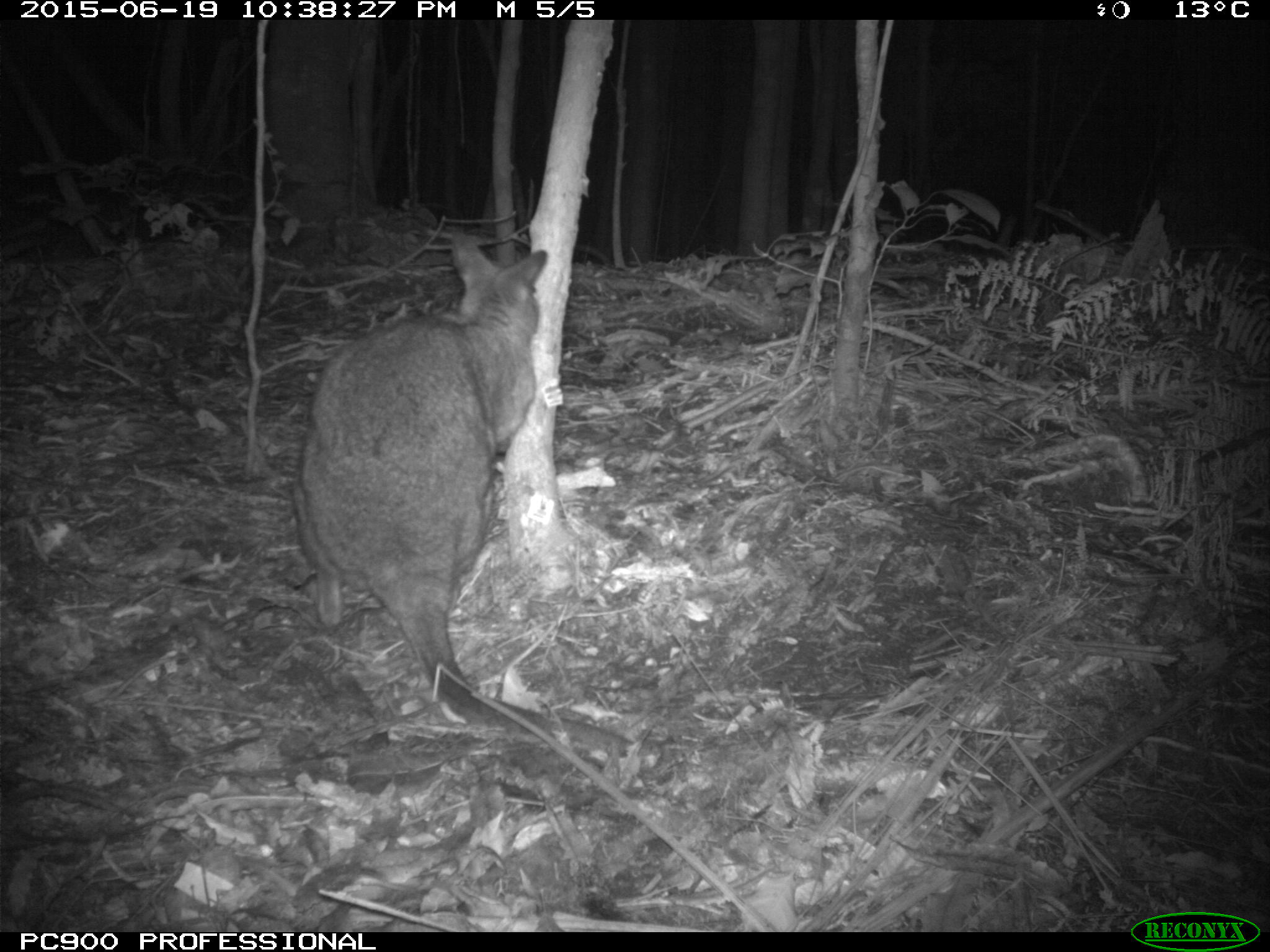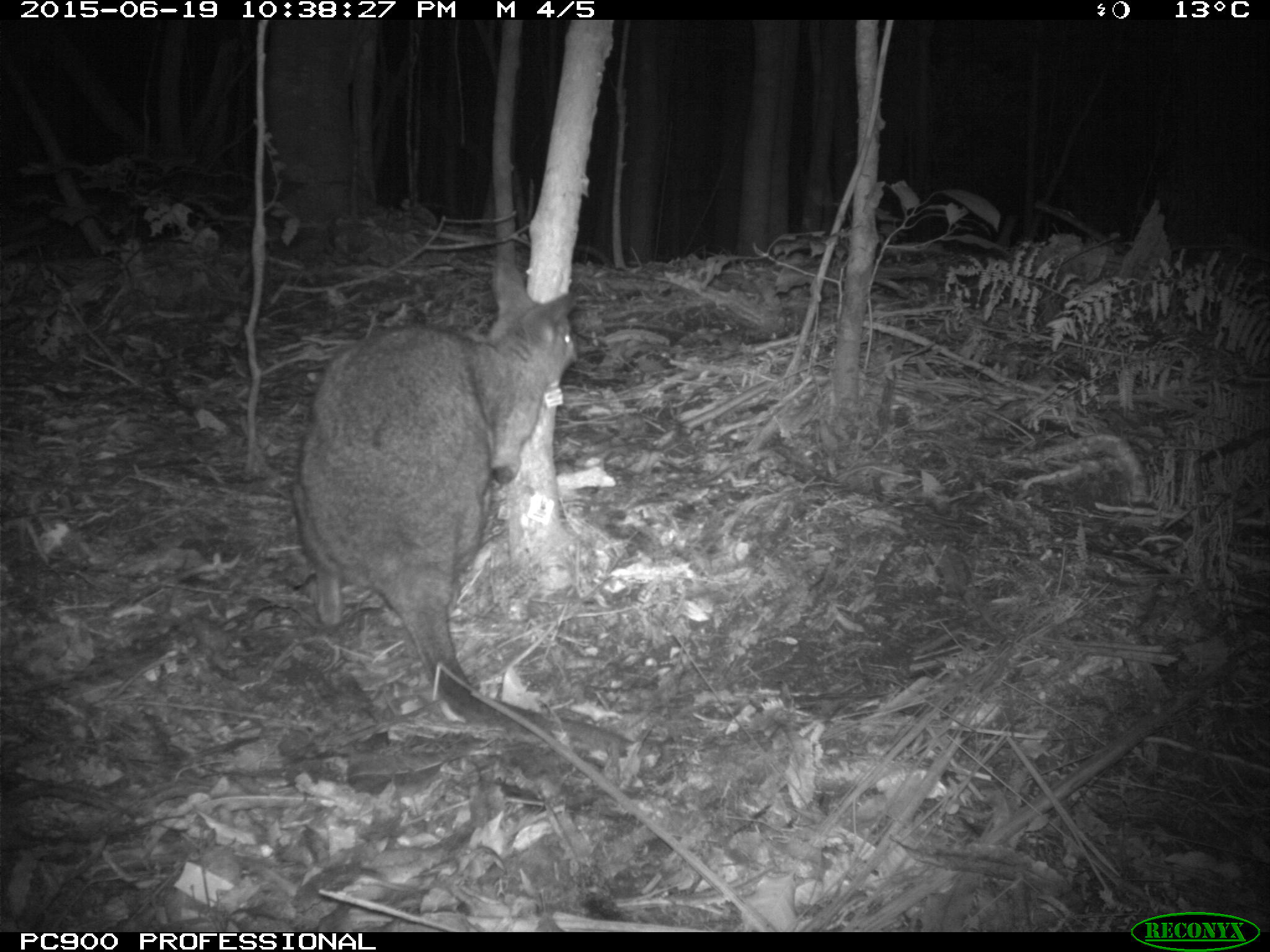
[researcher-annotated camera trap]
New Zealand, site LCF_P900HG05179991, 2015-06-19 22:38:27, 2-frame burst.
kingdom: Animalia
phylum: Chordata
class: Mammalia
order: Diprotodontia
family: Macropodidae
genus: Notamacropus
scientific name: Notamacropus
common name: wallaby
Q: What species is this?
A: Wallaby (Notamacropus).